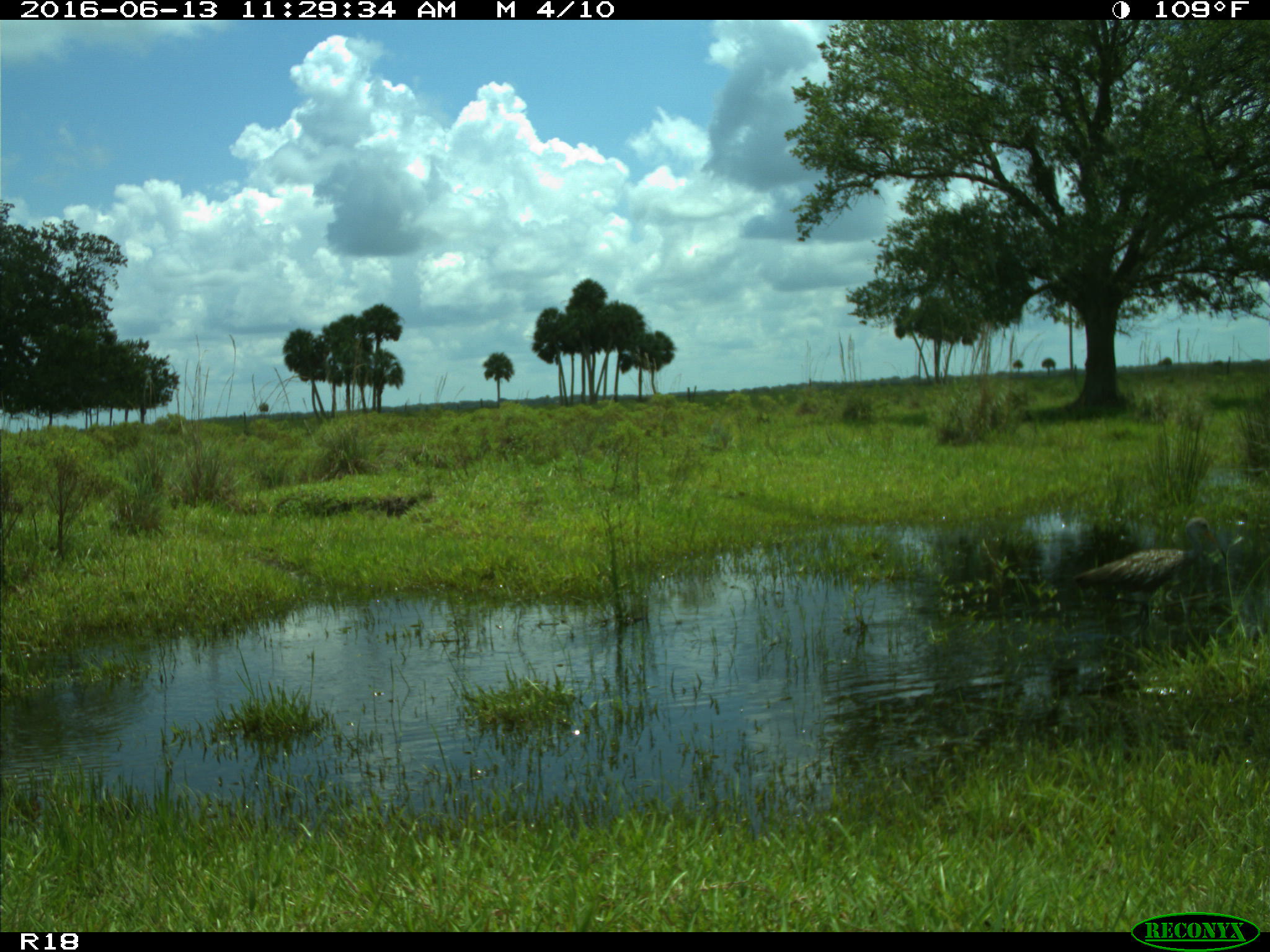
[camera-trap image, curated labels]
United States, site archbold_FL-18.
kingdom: Animalia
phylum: Chordata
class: Aves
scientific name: Aves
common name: birds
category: unidentified bird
Unidentified bird (birds) (Aves).